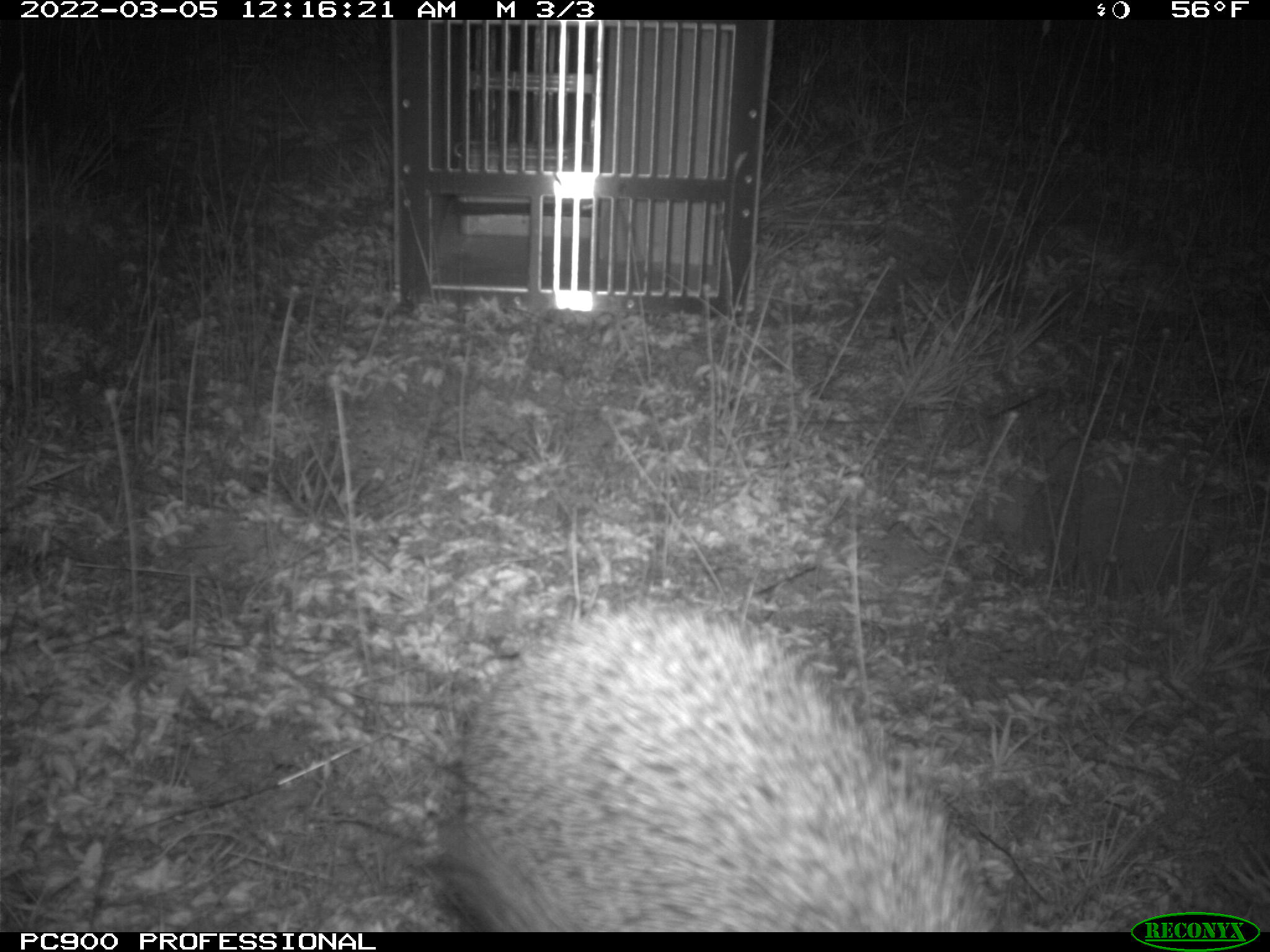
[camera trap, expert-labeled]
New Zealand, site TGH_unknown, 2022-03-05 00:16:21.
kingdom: Animalia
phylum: Chordata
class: Mammalia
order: Eulipotyphla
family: Erinaceidae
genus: Erinaceus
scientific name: Erinaceus europaeus europaeus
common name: european hedgehog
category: hedgehog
Hedgehog (european hedgehog) (Erinaceus europaeus europaeus).